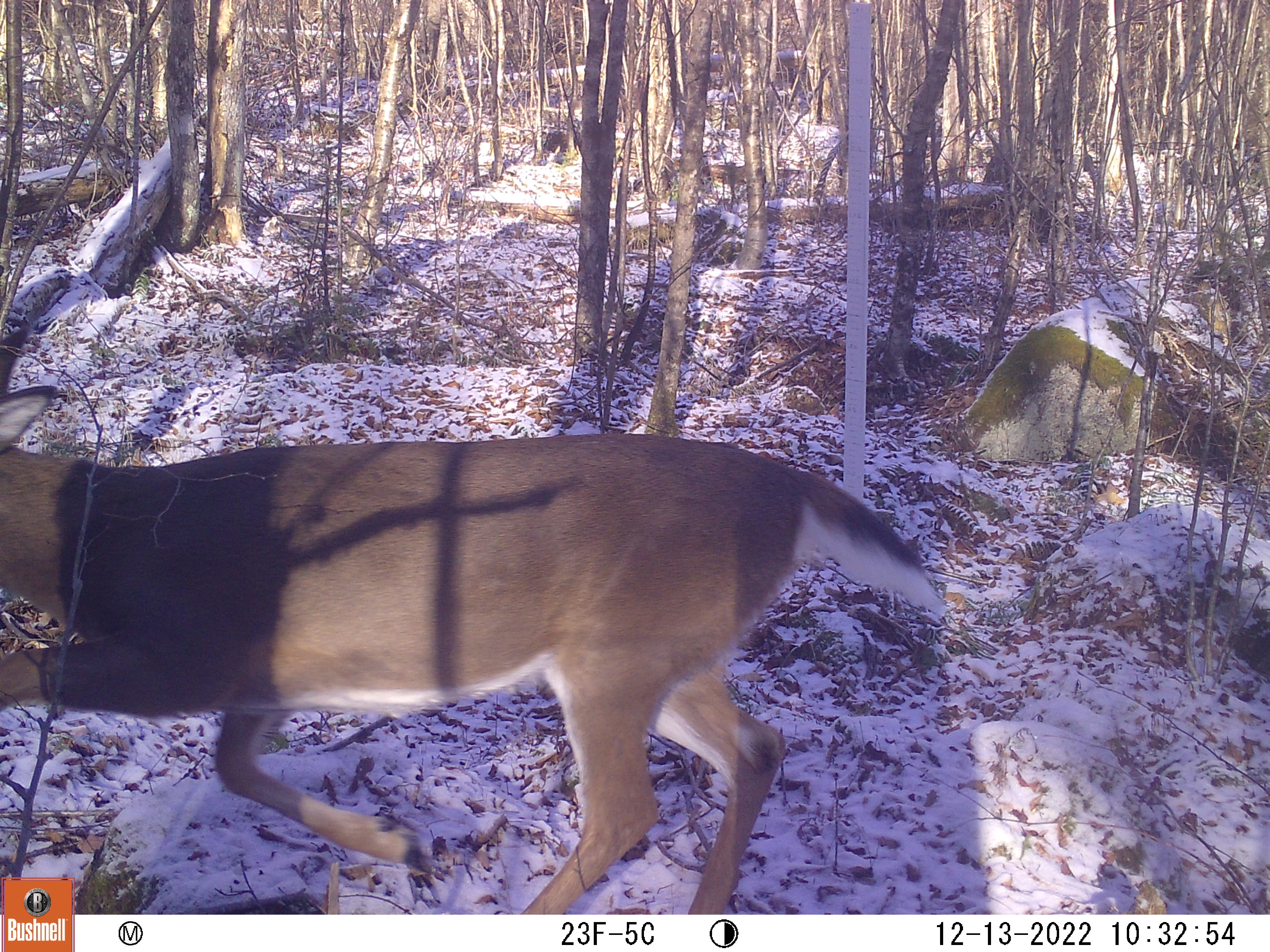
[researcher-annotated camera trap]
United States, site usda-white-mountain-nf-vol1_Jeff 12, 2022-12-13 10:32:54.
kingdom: Animalia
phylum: Chordata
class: Mammalia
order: Artiodactyla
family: Cervidae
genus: Odocoileus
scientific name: Odocoileus virginianus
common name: white-tailed deer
White-tailed deer (Odocoileus virginianus).